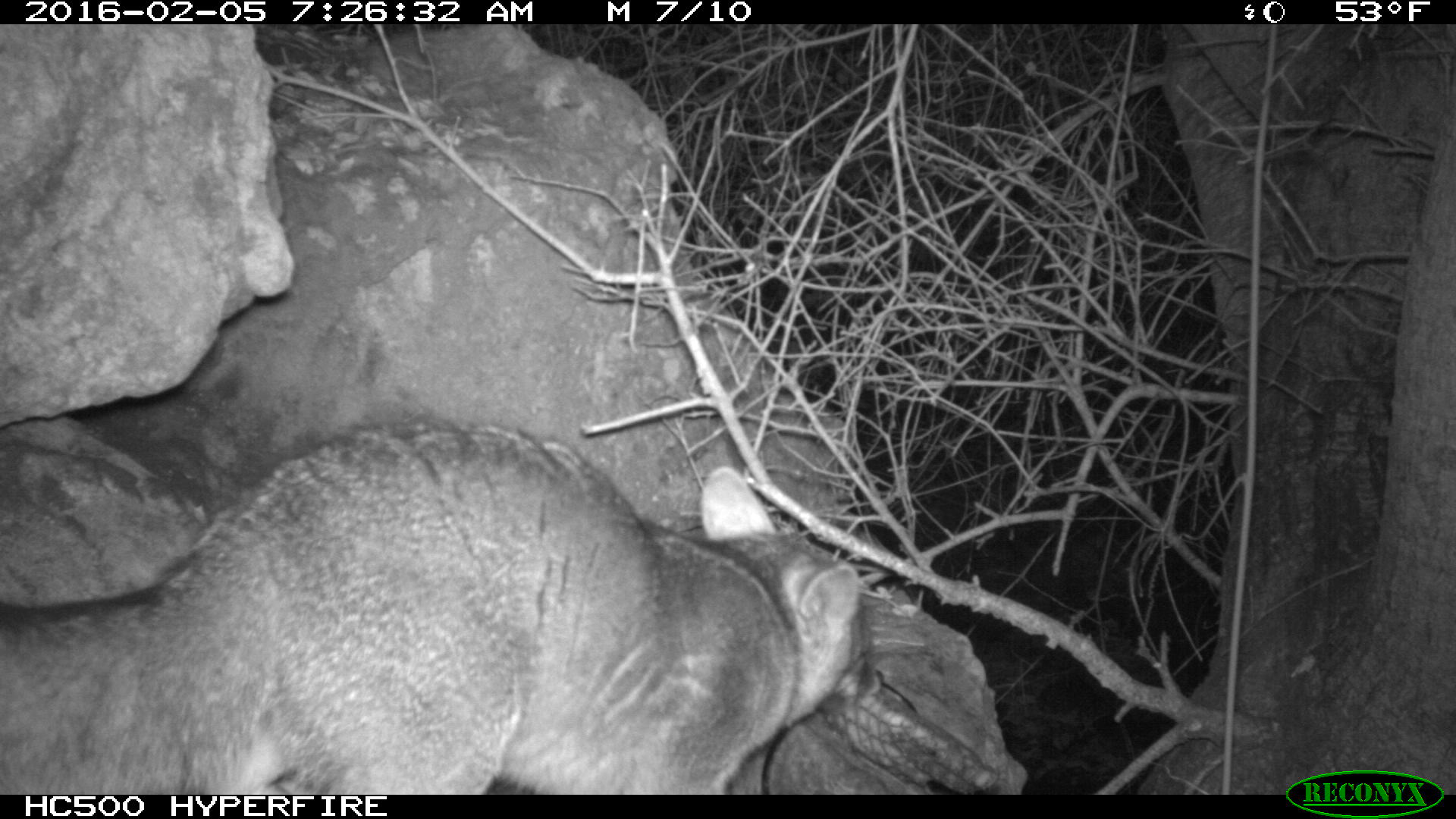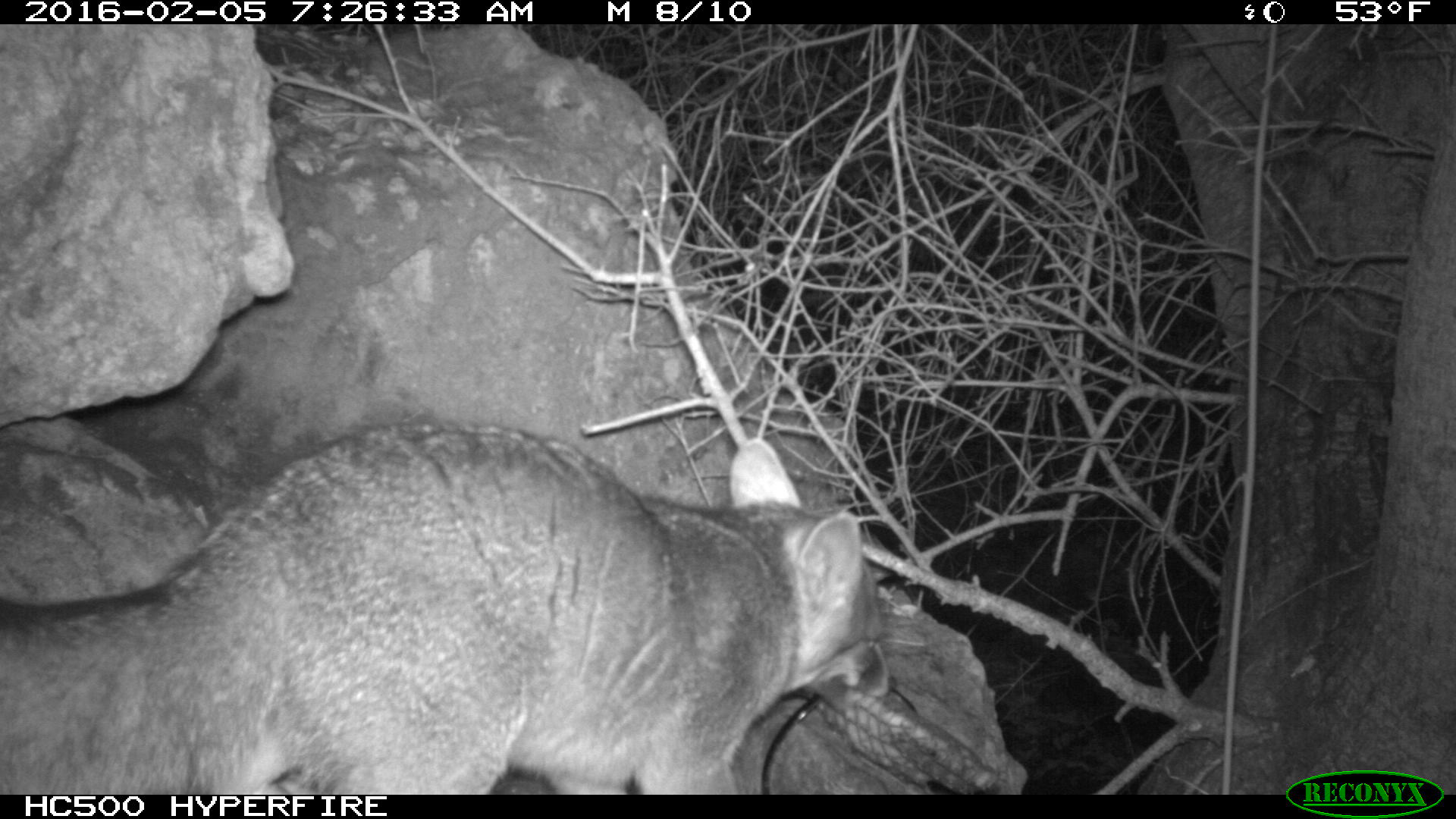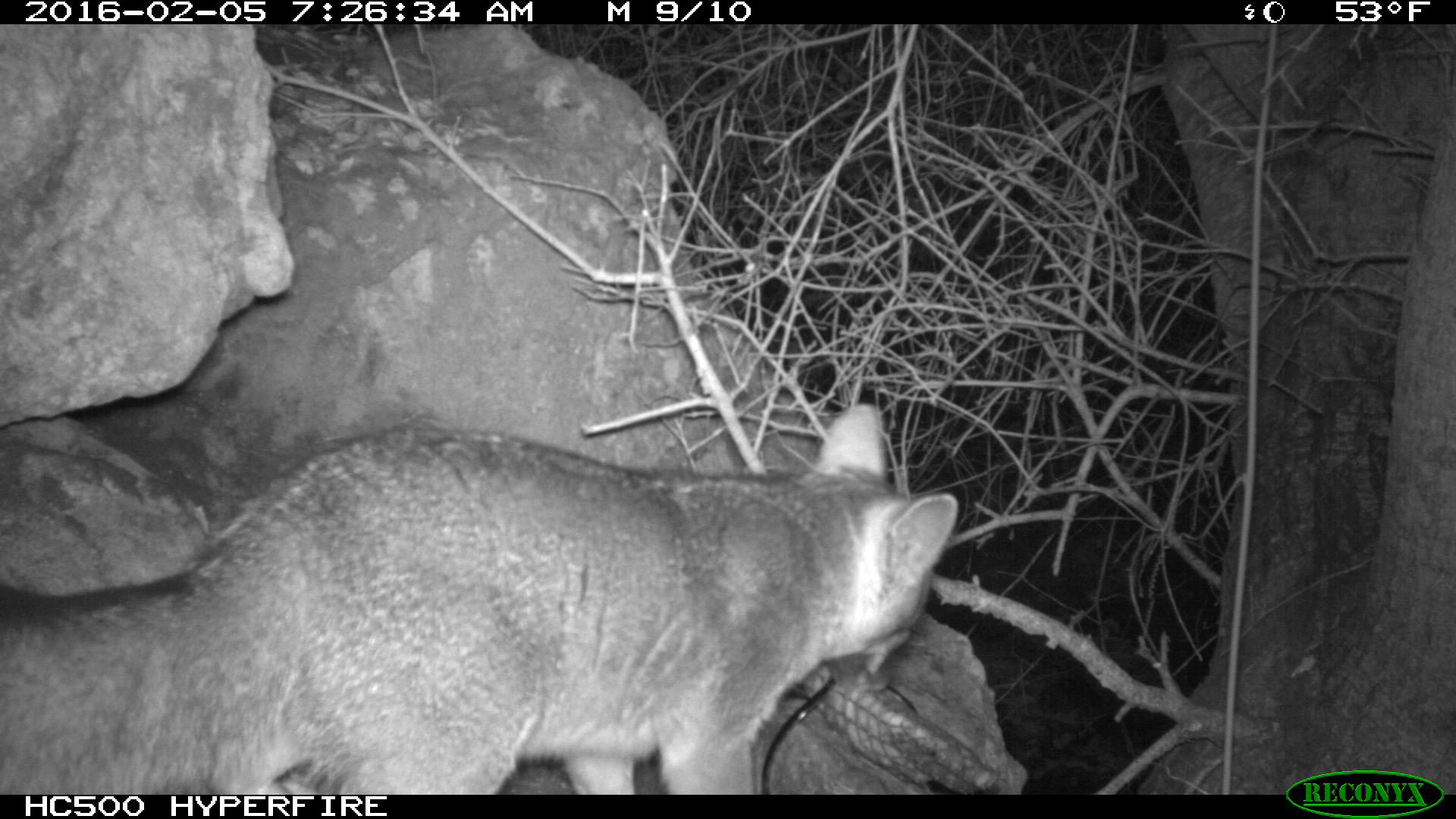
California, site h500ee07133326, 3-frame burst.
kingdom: Animalia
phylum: Chordata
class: Mammalia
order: Carnivora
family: Canidae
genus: Urocyon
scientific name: Urocyon littoralis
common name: island fox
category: fox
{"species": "fox (island fox) (Urocyon littoralis)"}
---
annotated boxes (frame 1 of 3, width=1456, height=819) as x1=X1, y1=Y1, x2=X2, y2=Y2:
fox: x1=0, y1=421, x2=886, y2=793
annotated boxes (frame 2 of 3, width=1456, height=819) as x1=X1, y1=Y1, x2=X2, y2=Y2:
fox: x1=0, y1=420, x2=891, y2=794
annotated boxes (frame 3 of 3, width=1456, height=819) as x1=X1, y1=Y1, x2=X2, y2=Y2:
fox: x1=0, y1=394, x2=958, y2=794